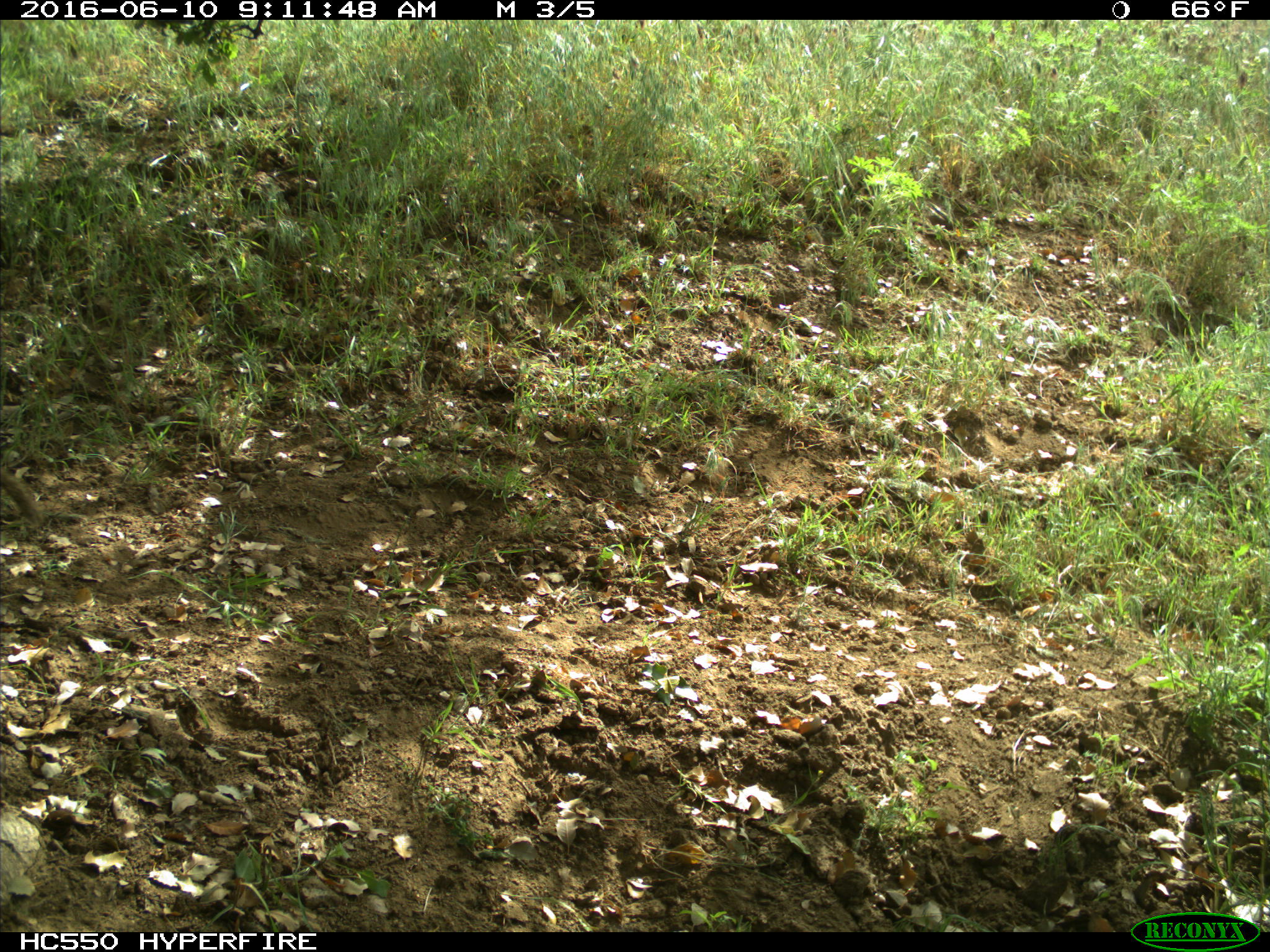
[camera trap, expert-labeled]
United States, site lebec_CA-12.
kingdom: Animalia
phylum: Chordata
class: Mammalia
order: Rodentia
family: Sciuridae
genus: Otospermophilus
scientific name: Otospermophilus beecheyi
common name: california ground squirrel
Otospermophilus beecheyi (california ground squirrel).